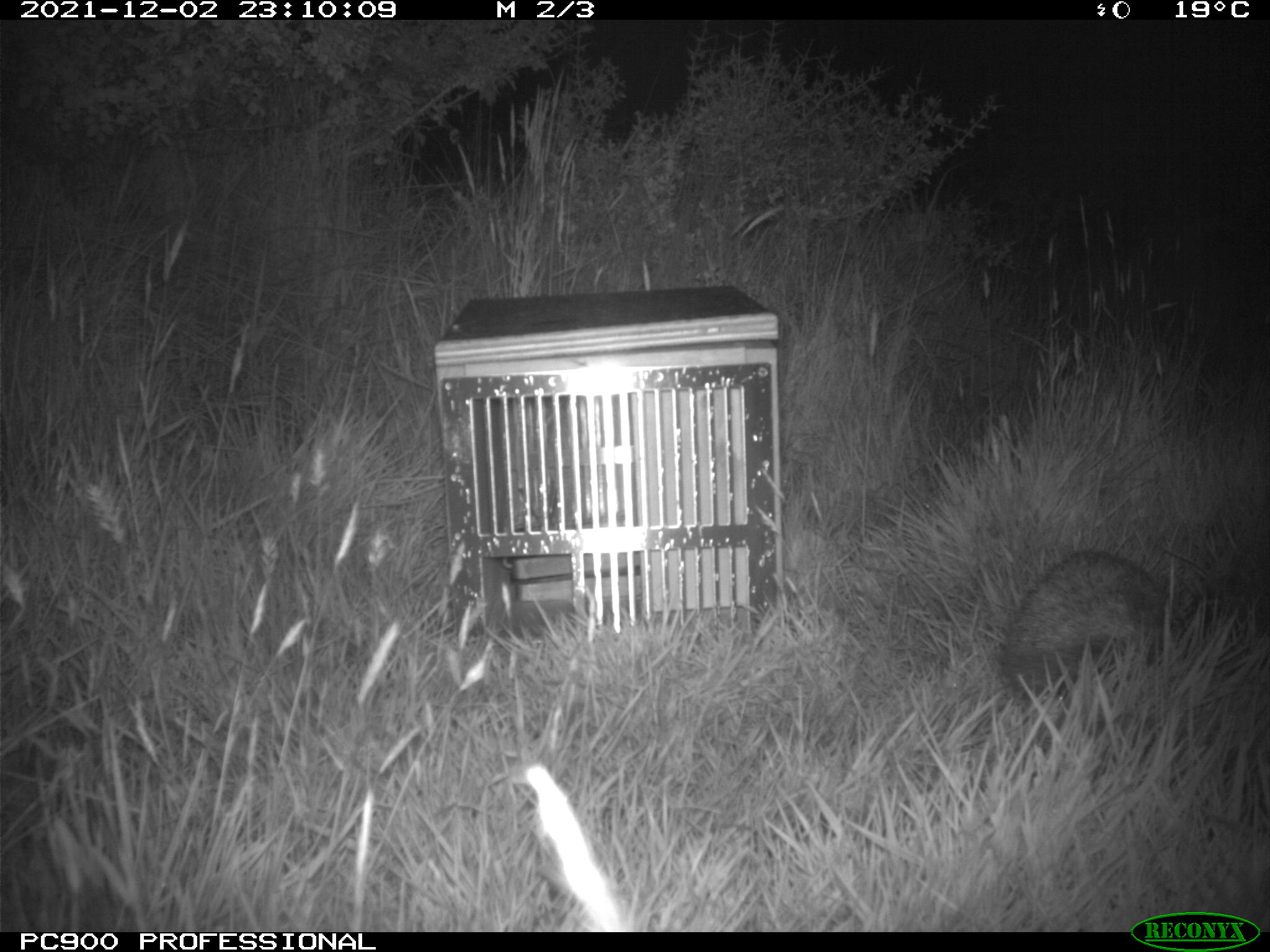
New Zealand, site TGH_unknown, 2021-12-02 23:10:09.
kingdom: Animalia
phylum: Chordata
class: Mammalia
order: Eulipotyphla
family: Erinaceidae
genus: Erinaceus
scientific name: Erinaceus europaeus europaeus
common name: european hedgehog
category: hedgehog